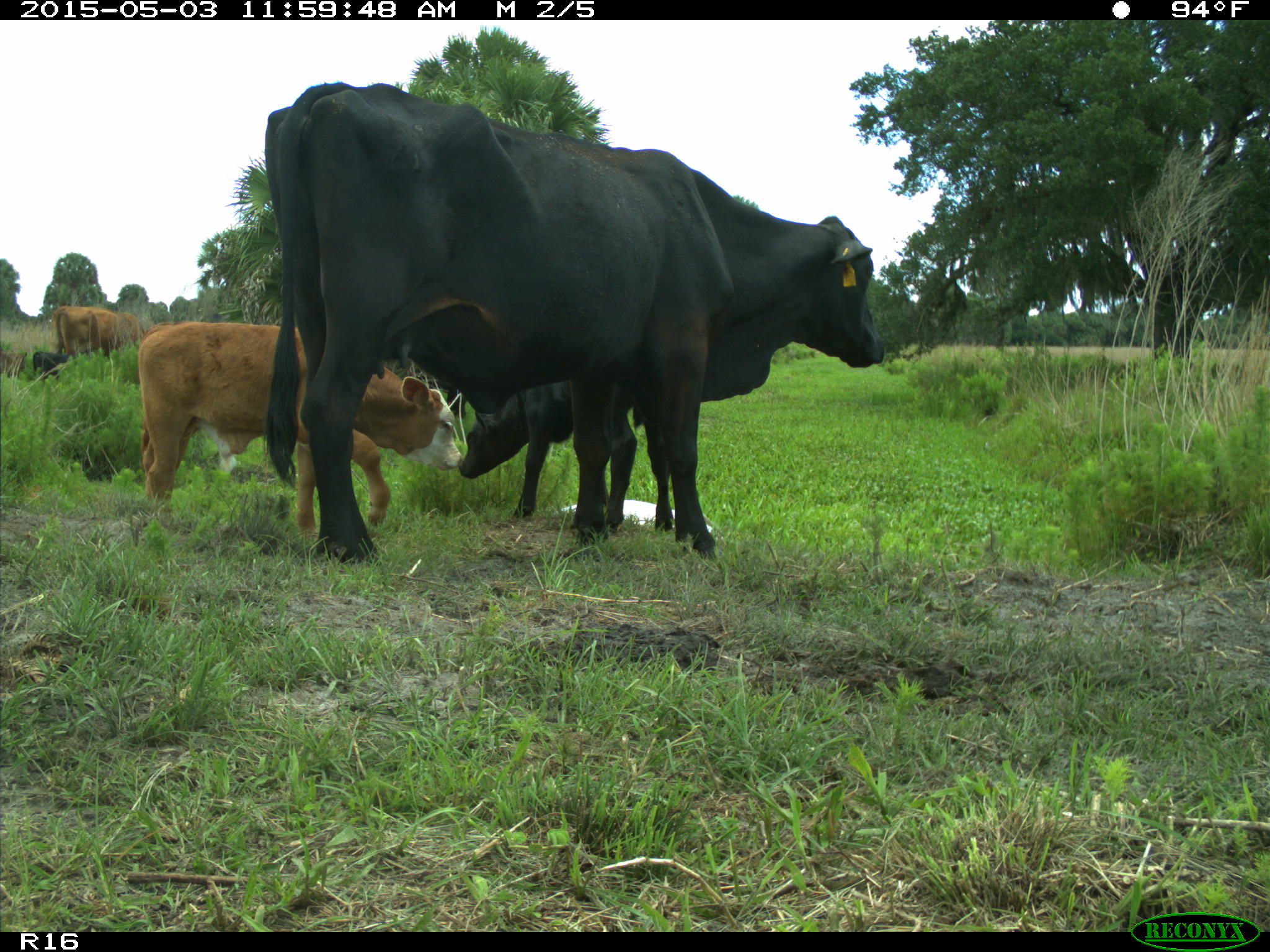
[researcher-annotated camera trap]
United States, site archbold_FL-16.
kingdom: Animalia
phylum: Chordata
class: Mammalia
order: Artiodactyla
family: Bovidae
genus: Bos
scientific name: Bos taurus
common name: domestic cow